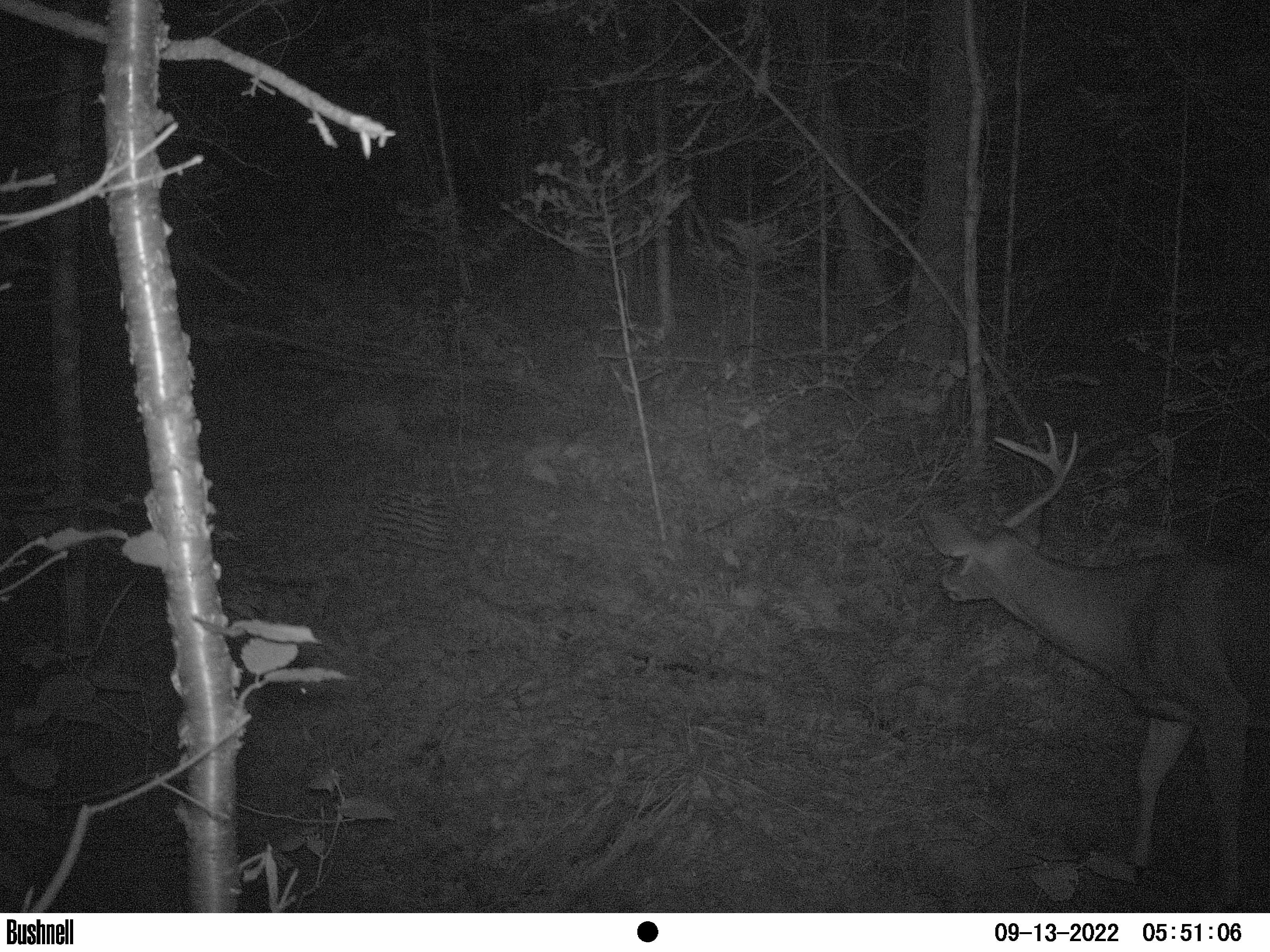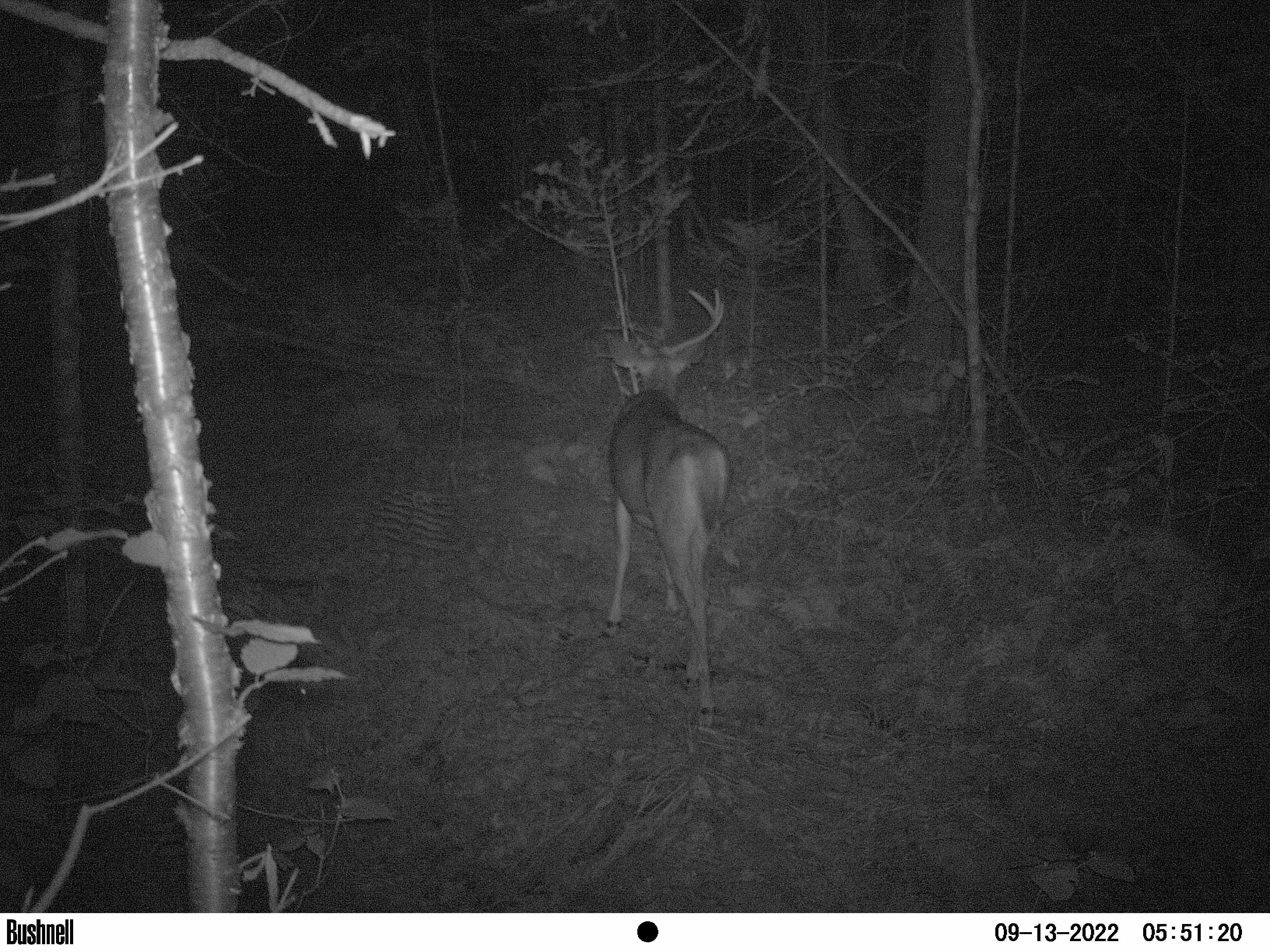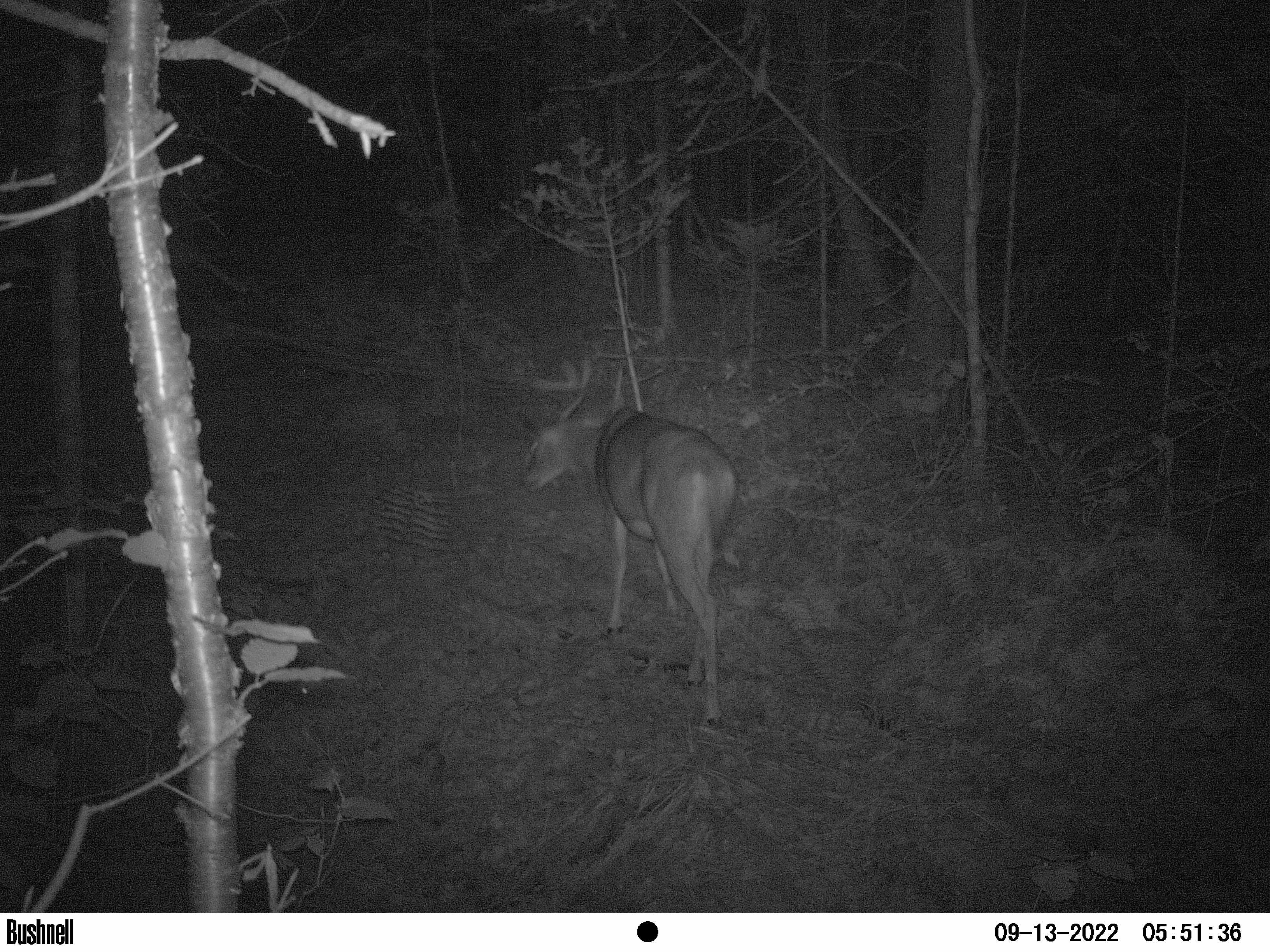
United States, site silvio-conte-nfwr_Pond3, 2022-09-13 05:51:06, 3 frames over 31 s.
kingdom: Animalia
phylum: Chordata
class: Mammalia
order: Artiodactyla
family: Cervidae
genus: Odocoileus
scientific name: Odocoileus virginianus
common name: white-tailed deer